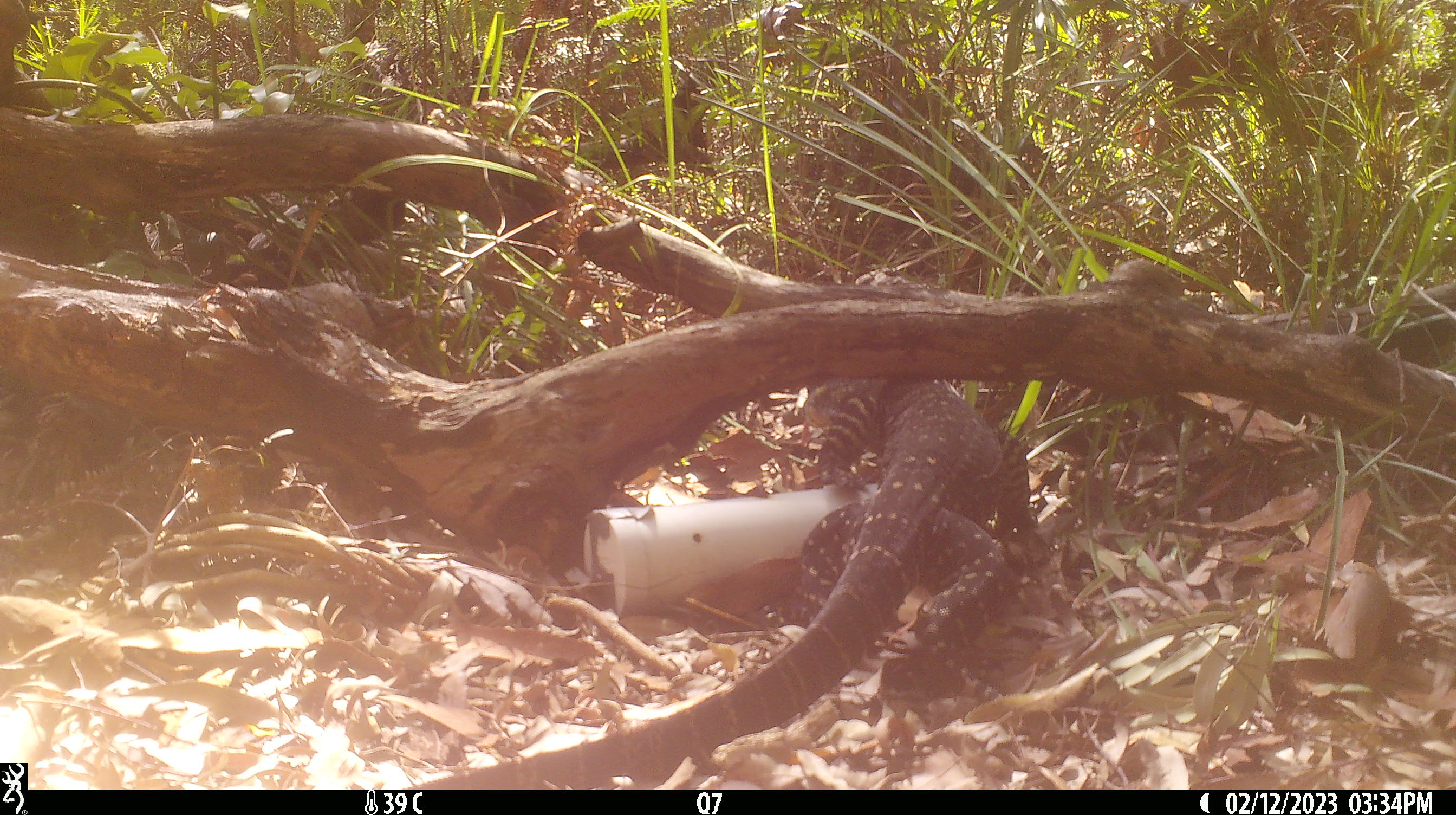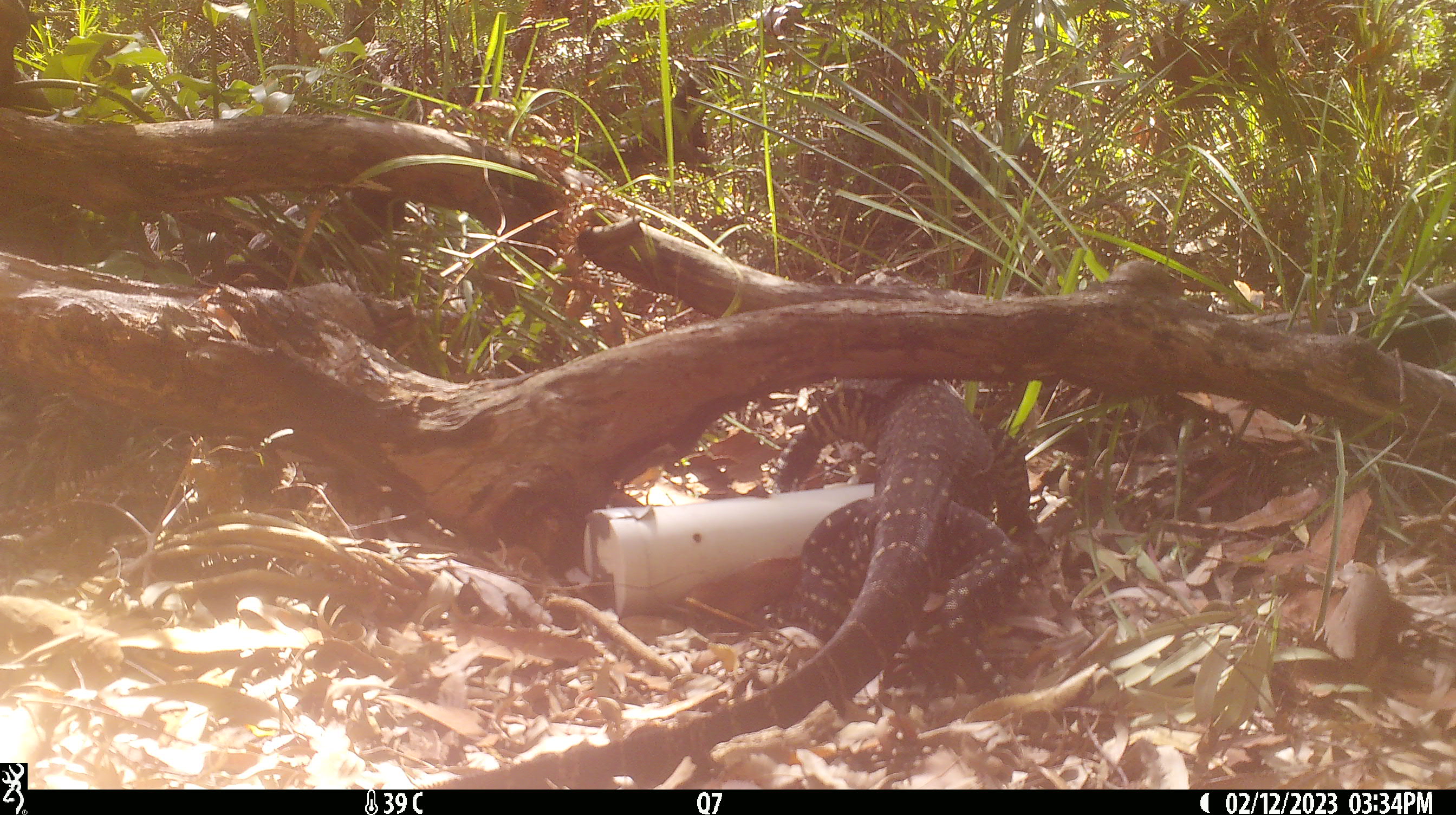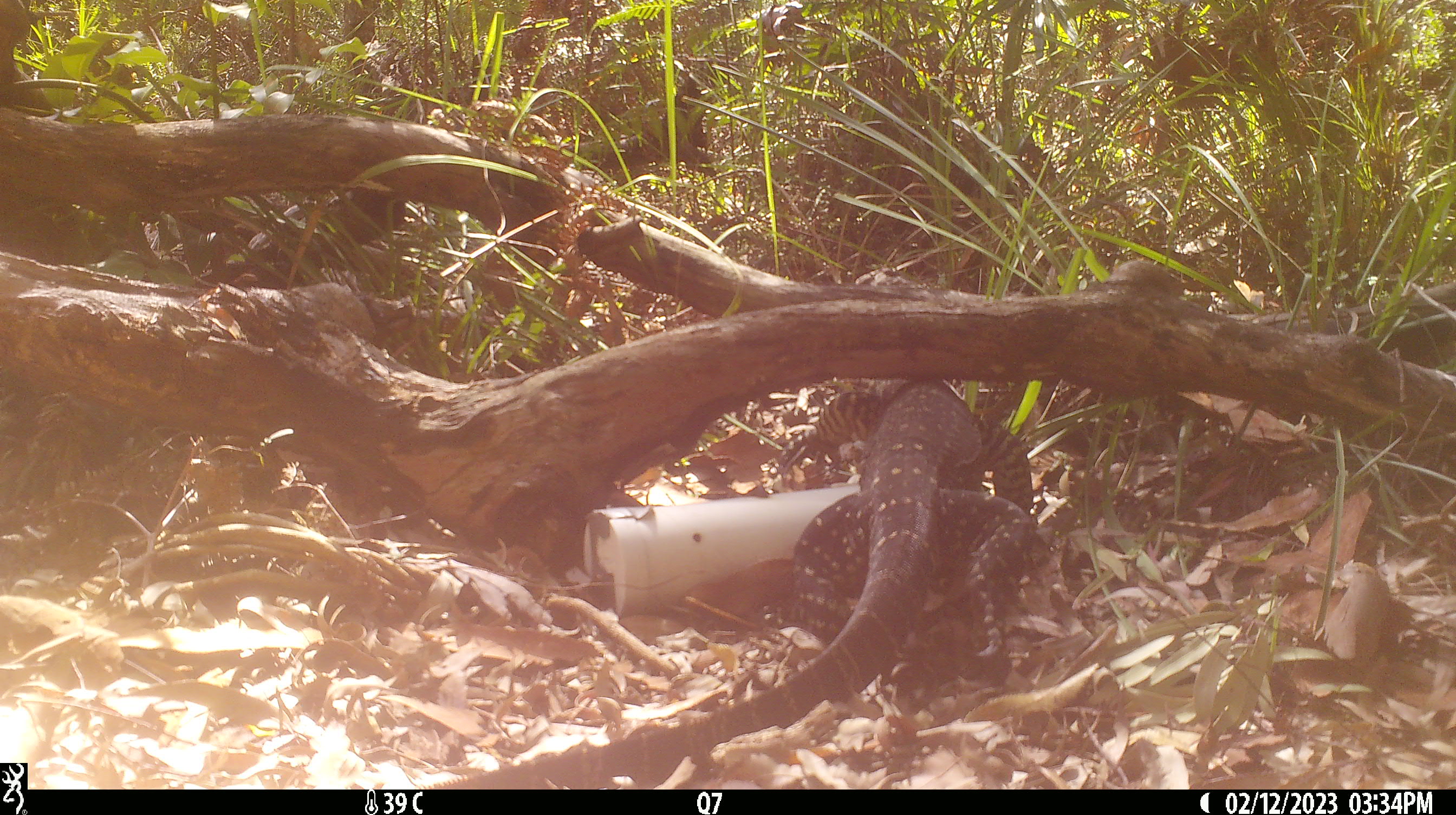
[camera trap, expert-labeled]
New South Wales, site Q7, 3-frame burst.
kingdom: Animalia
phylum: Chordata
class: Reptilia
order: Squamata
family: Varanidae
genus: Varanus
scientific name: Varanus varius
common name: lace monitor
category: goanna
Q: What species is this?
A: Goanna (lace monitor) (Varanus varius).